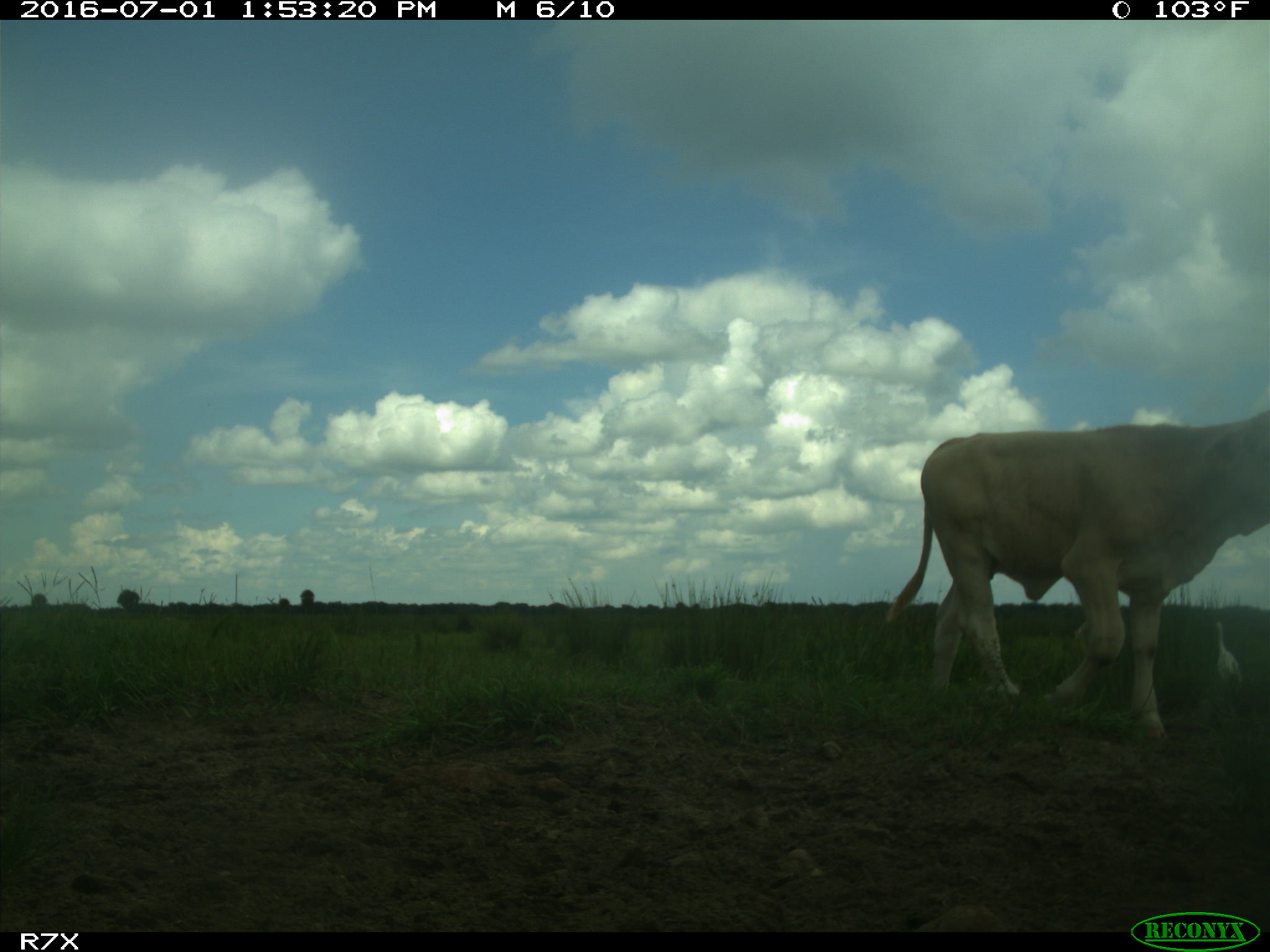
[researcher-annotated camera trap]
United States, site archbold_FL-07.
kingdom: Animalia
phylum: Chordata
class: Mammalia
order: Artiodactyla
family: Bovidae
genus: Bos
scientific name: Bos taurus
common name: domestic cow